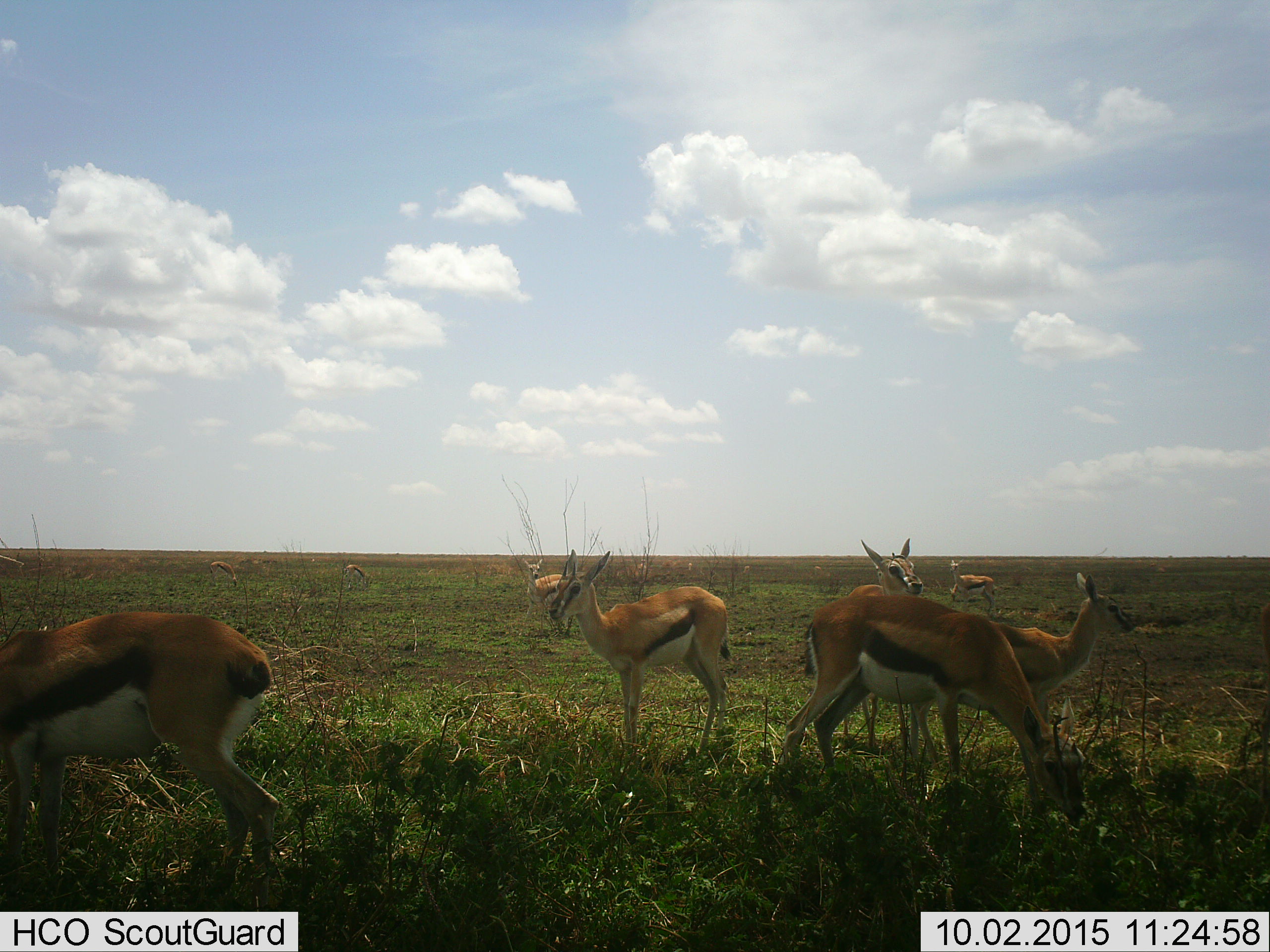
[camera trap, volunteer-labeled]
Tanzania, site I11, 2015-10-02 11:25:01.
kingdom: Animalia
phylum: Chordata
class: Mammalia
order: Artiodactyla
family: Bovidae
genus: Eudorcas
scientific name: Eudorcas thomsonii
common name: thomson's gazelle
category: gazellethomsons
Gazellethomsons (thomson's gazelle) (Eudorcas thomsonii), count 10. Behavior (volunteer vote fractions): standing 100%, resting 0%, moving 20%, interacting 0%. Young present (vote fraction): 30%. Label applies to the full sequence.